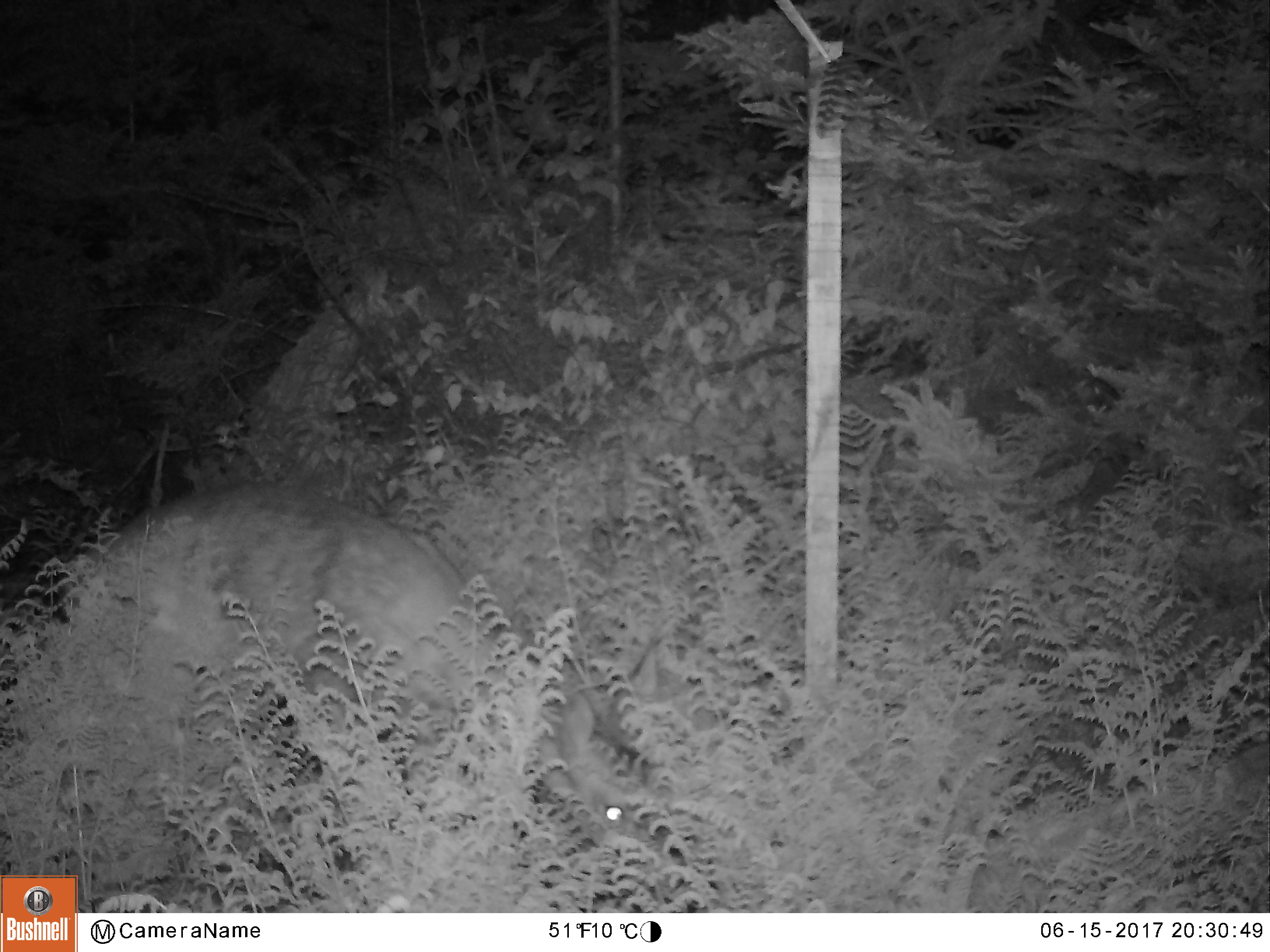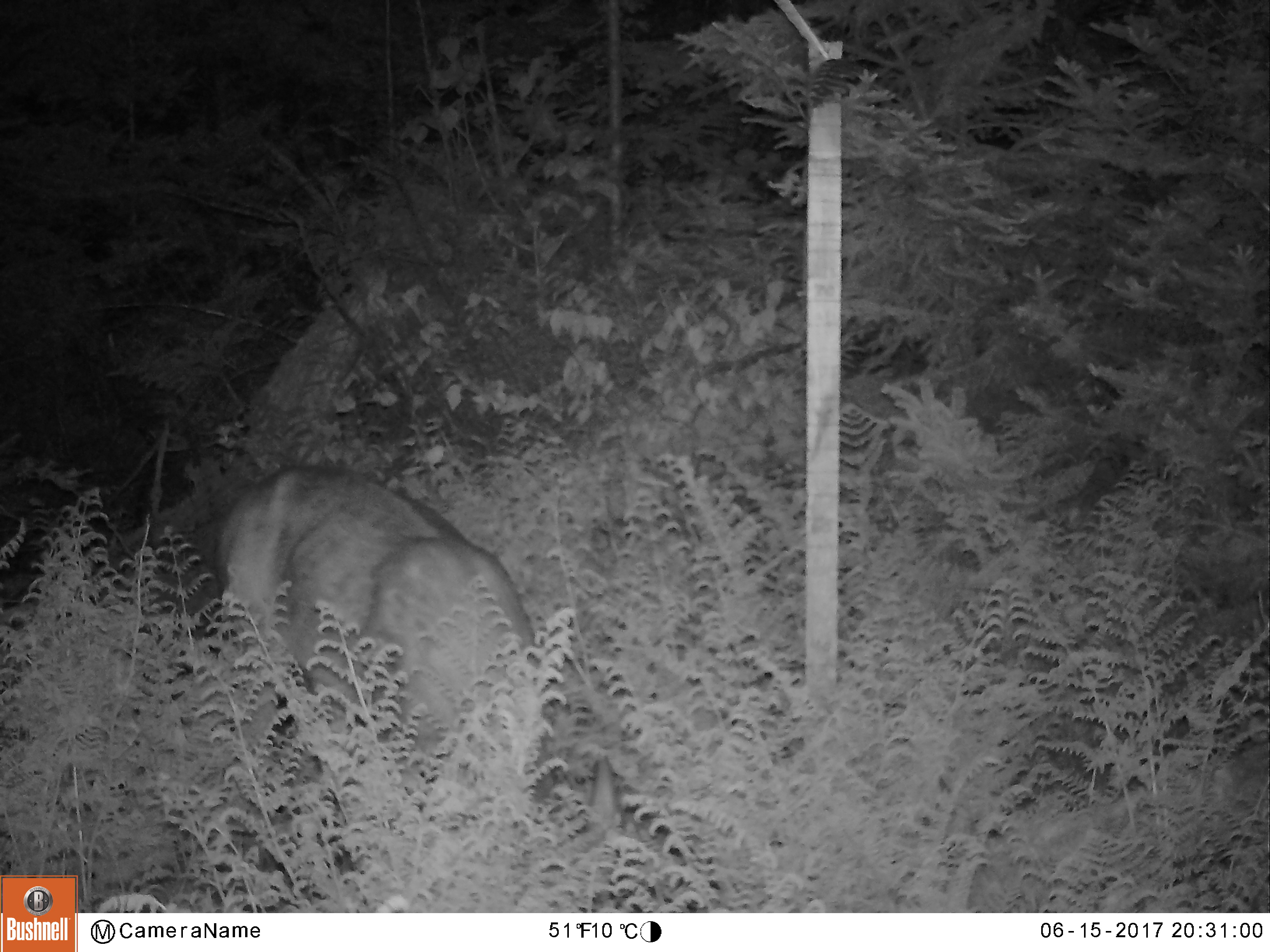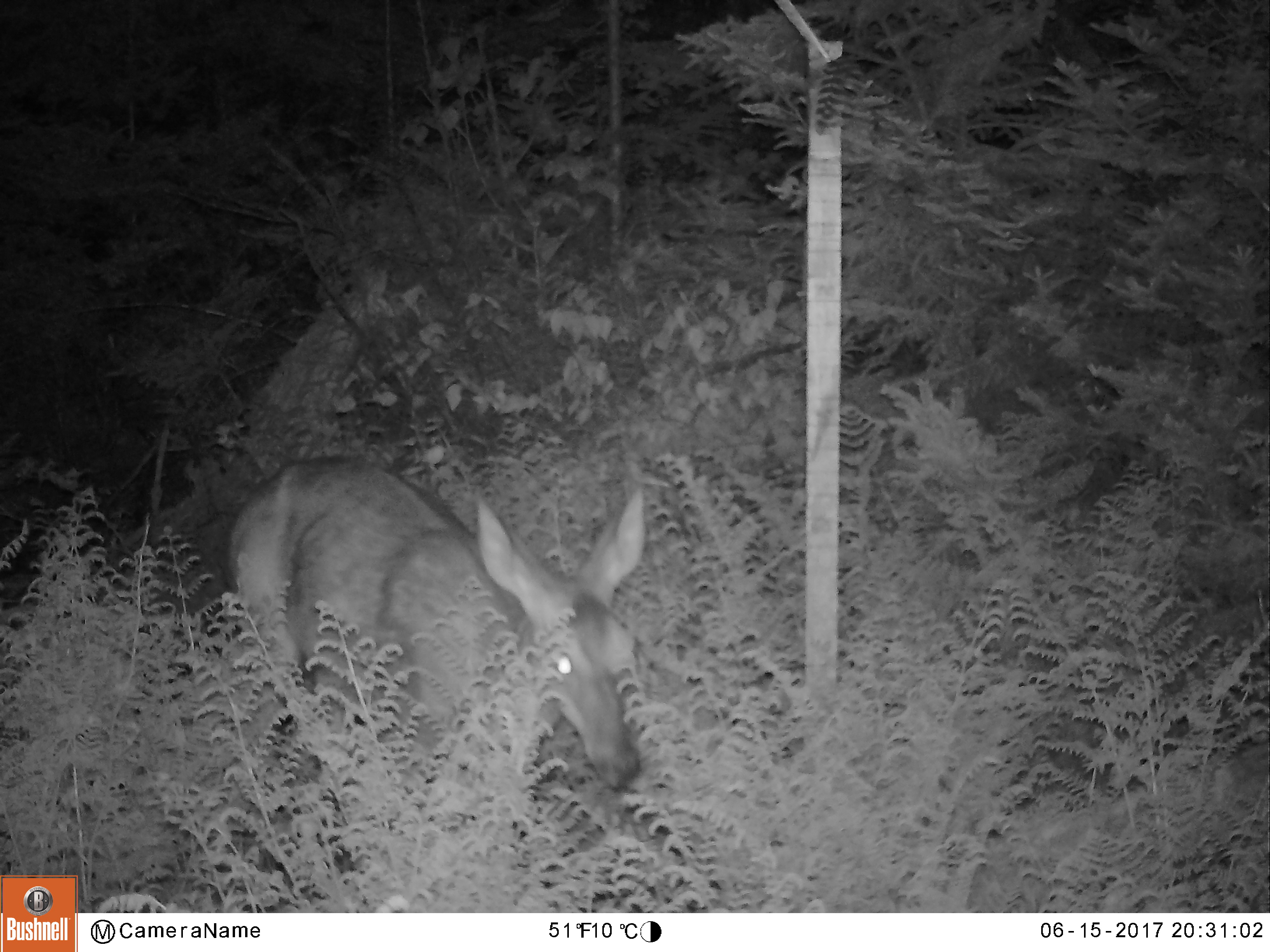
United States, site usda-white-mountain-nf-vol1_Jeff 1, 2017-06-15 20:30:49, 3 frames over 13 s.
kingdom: Animalia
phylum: Chordata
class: Mammalia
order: Artiodactyla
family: Cervidae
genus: Odocoileus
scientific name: Odocoileus virginianus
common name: white-tailed deer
White-tailed deer (Odocoileus virginianus).